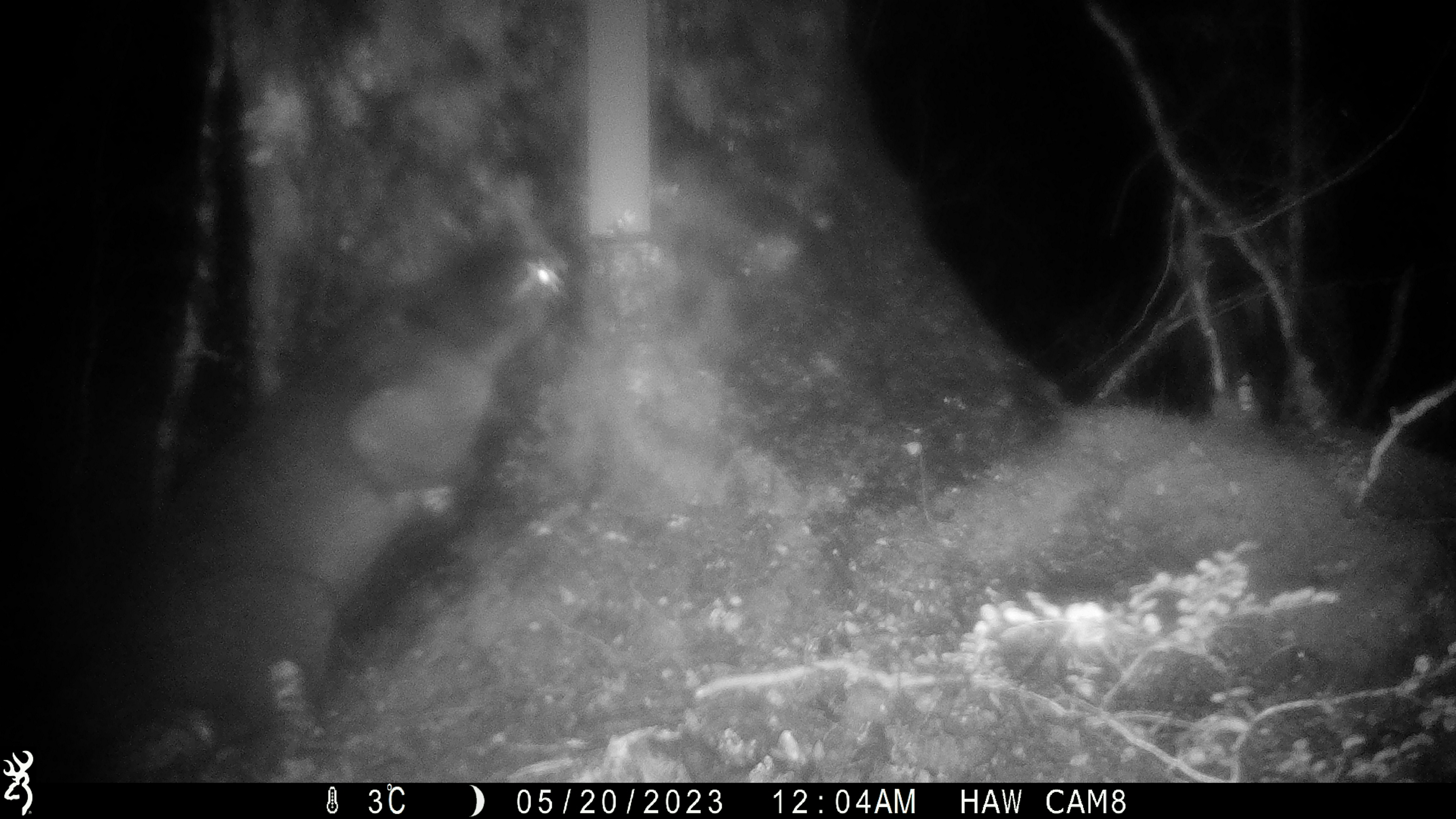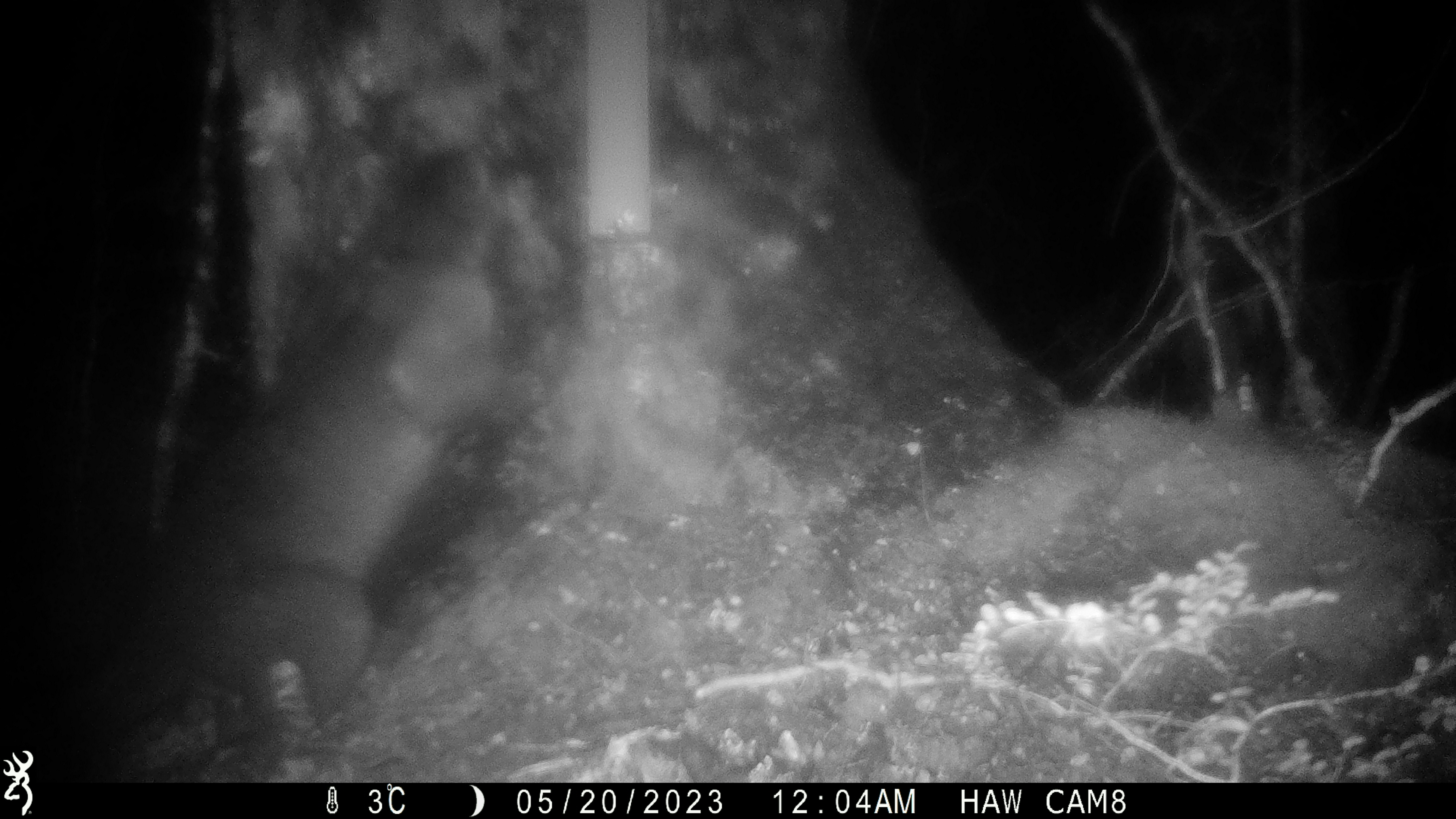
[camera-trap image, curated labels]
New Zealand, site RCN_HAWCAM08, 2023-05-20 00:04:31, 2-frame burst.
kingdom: Animalia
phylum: Chordata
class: Mammalia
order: Diprotodontia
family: Phalangeridae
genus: Trichosurus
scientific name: Trichosurus vulpecula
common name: common brushtail possum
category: possum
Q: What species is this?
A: Possum (common brushtail possum) (Trichosurus vulpecula).